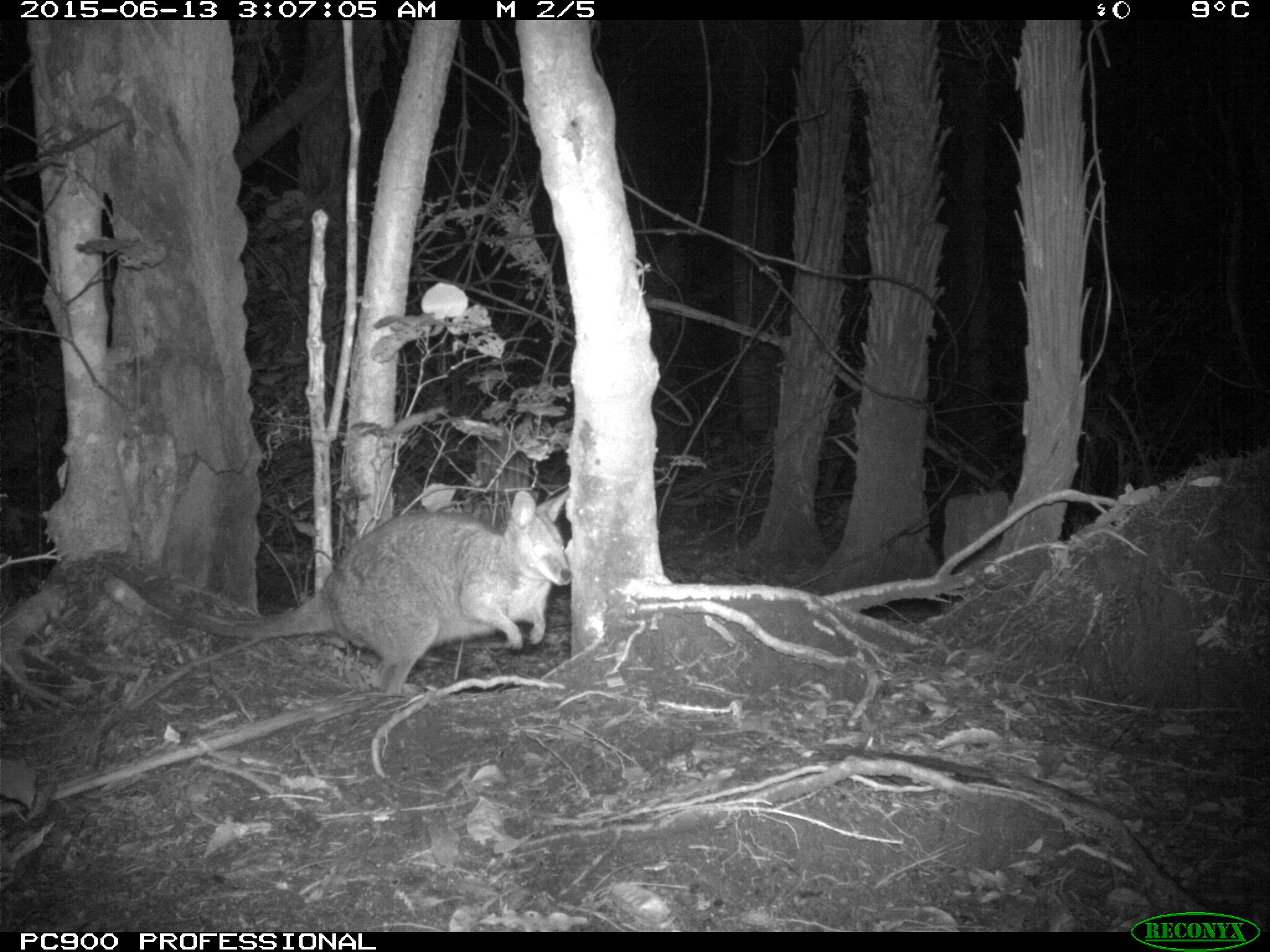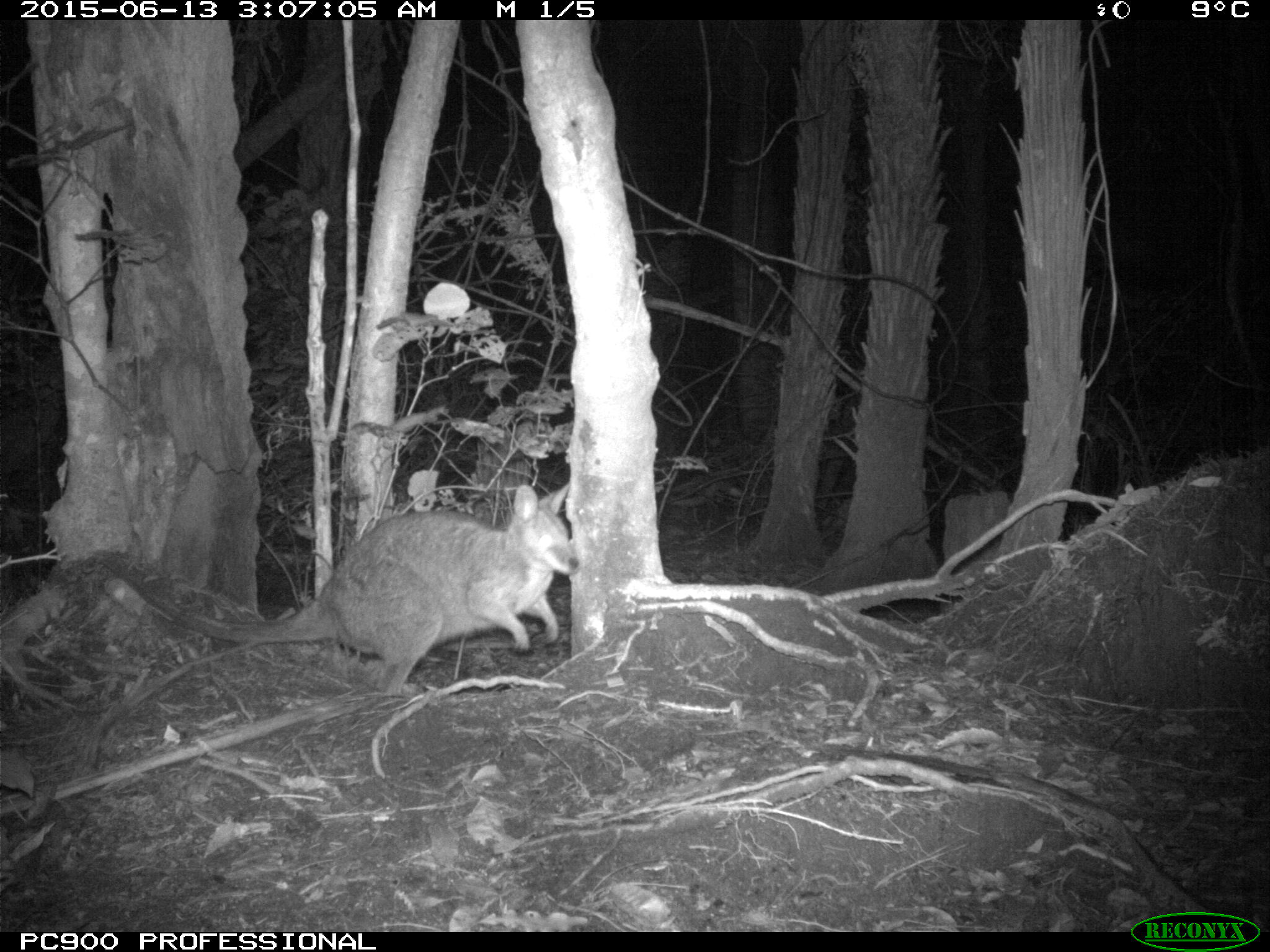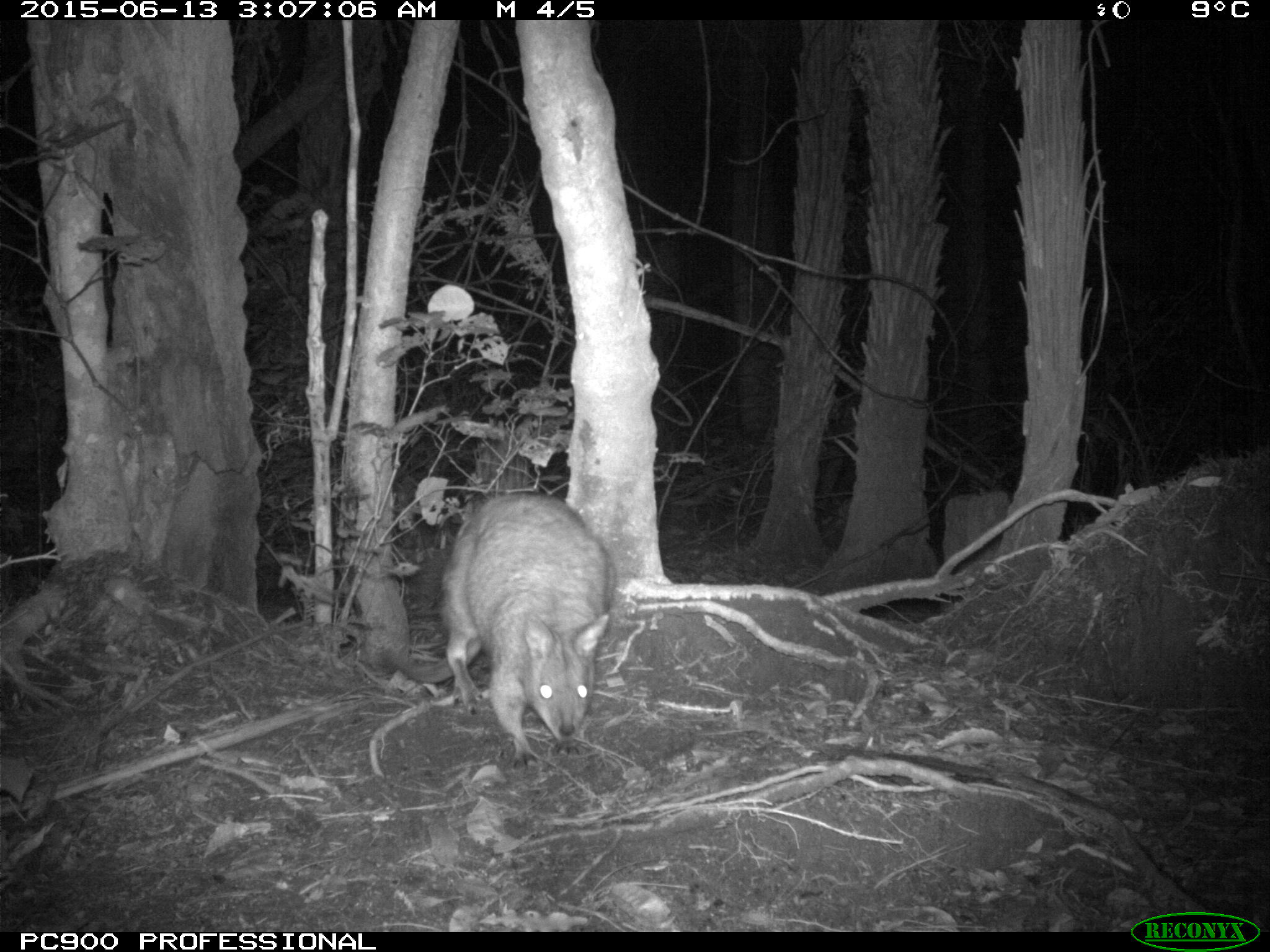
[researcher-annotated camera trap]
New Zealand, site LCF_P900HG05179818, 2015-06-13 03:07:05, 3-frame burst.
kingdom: Animalia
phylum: Chordata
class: Mammalia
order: Diprotodontia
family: Macropodidae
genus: Notamacropus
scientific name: Notamacropus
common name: wallaby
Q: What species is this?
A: Wallaby (Notamacropus).